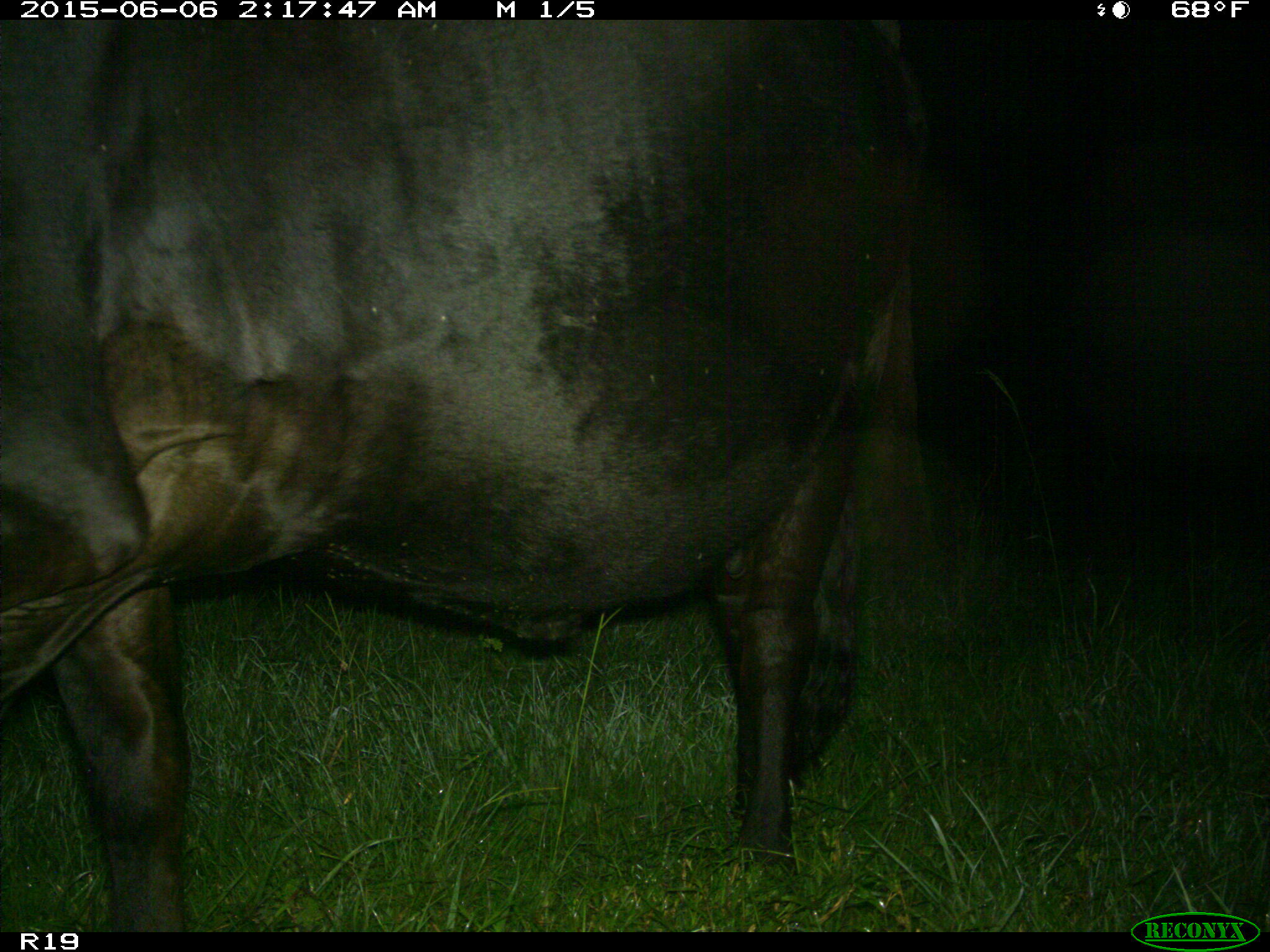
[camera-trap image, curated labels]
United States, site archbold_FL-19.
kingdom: Animalia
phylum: Chordata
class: Mammalia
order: Artiodactyla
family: Bovidae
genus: Bos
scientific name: Bos taurus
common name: domestic cow